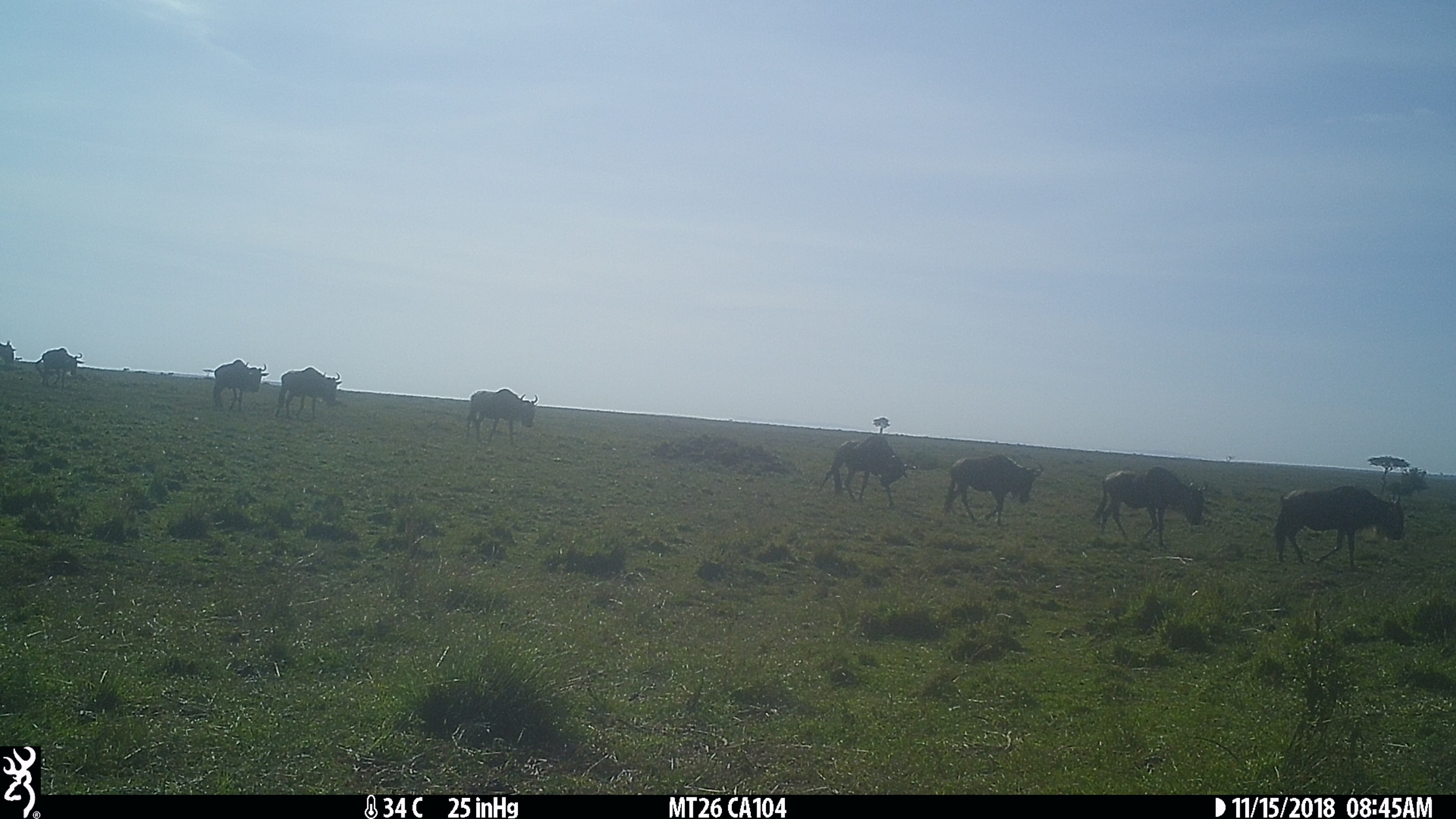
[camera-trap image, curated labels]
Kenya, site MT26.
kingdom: Animalia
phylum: Chordata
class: Mammalia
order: Artiodactyla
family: Bovidae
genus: Connochaetes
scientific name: Connochaetes taurinus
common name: blue wildebeest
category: wildebeest